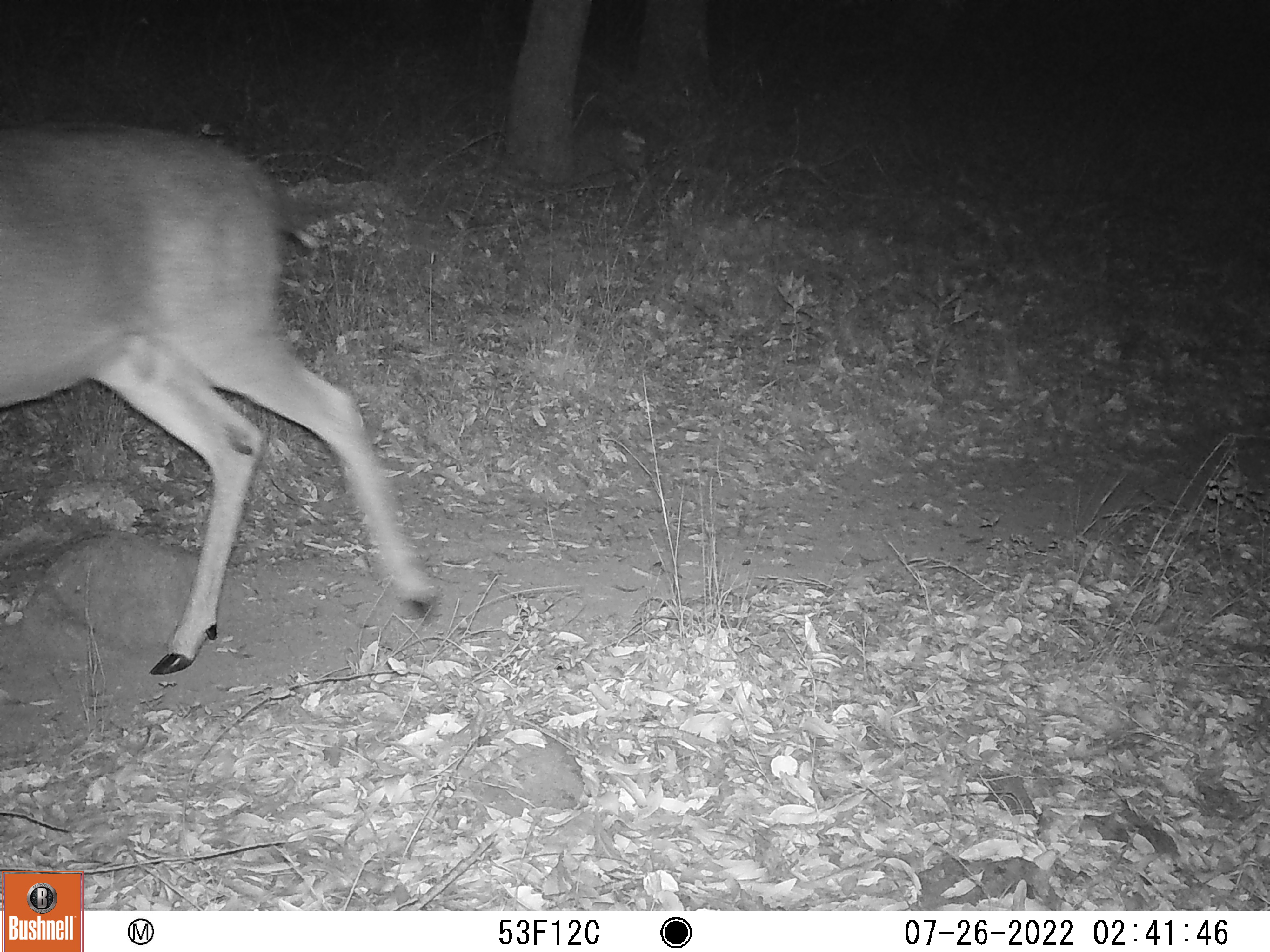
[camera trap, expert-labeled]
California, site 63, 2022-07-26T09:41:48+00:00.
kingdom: Animalia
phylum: Chordata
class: Mammalia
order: Artiodactyla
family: Cervidae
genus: Odocoileus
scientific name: Odocoileus hemionus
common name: mule deer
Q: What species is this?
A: Mule deer (Odocoileus hemionus).